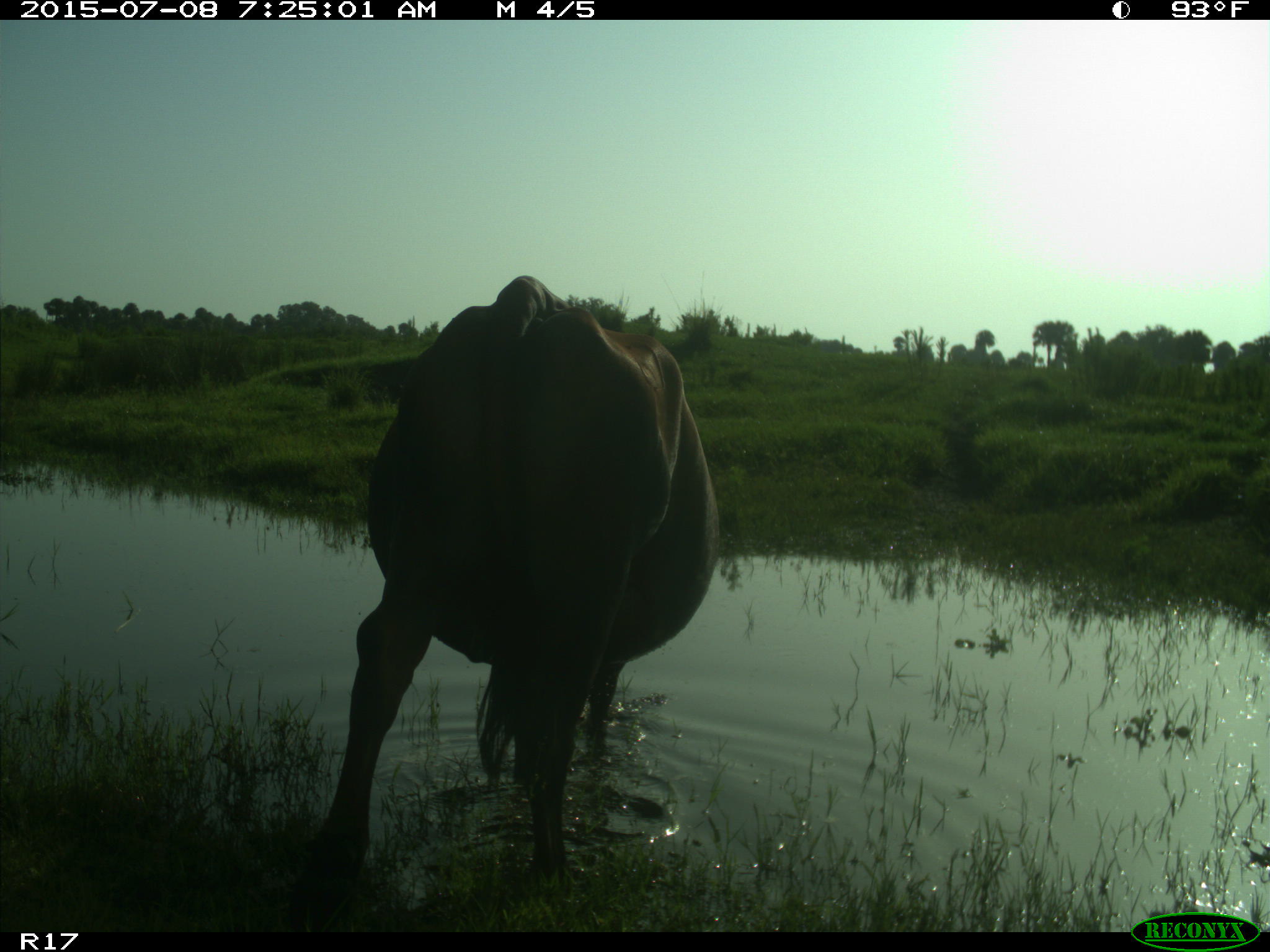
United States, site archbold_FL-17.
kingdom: Animalia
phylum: Chordata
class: Mammalia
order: Artiodactyla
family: Bovidae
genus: Bos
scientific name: Bos taurus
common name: domestic cow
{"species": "Bos taurus (domestic cow)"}